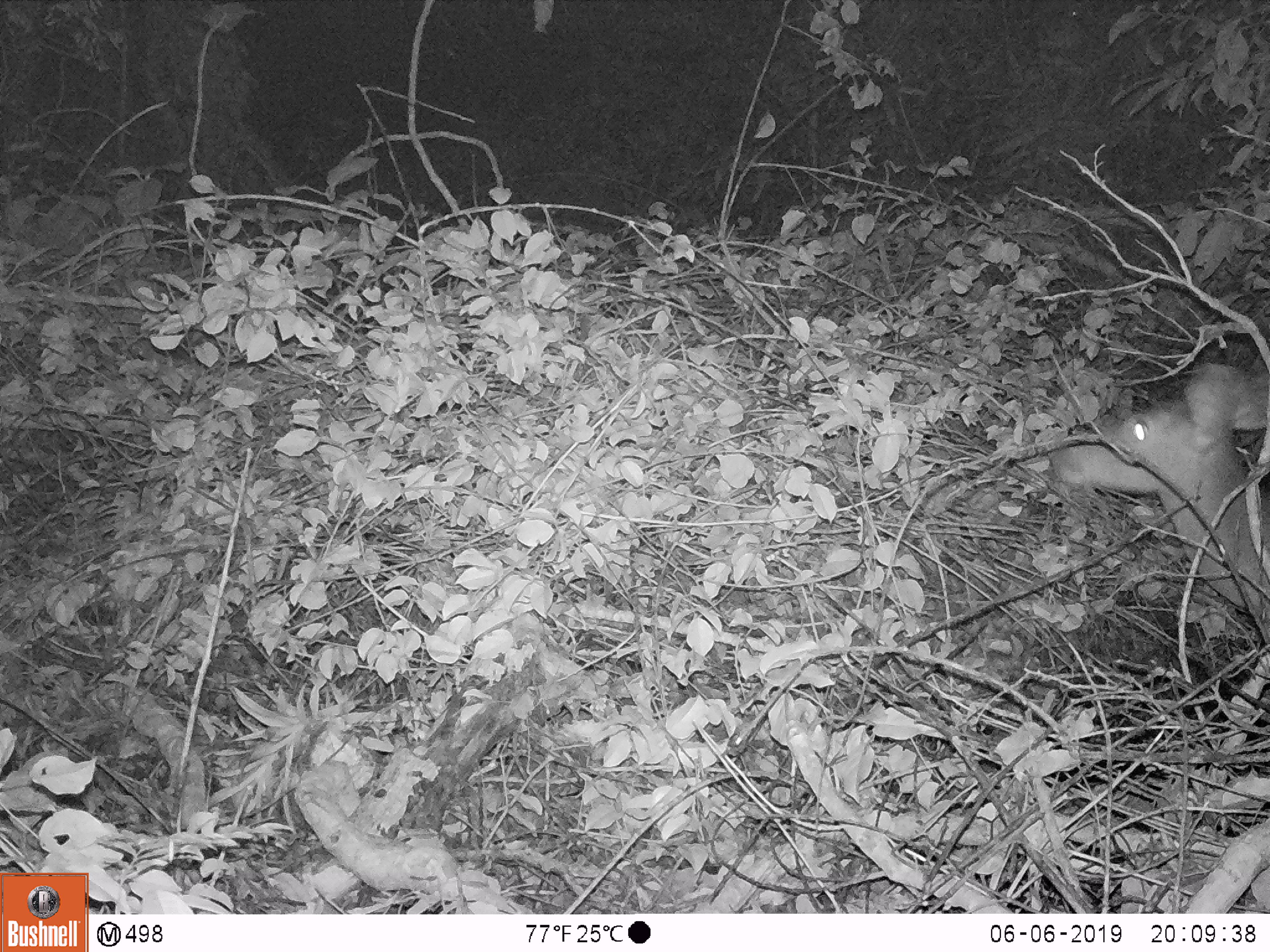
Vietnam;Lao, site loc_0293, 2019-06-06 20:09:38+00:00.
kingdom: Animalia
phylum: Chordata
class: Mammalia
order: Artiodactyla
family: Cervidae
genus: Rusa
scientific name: Rusa unicolor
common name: sambar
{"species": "sambar (Rusa unicolor)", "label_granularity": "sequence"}